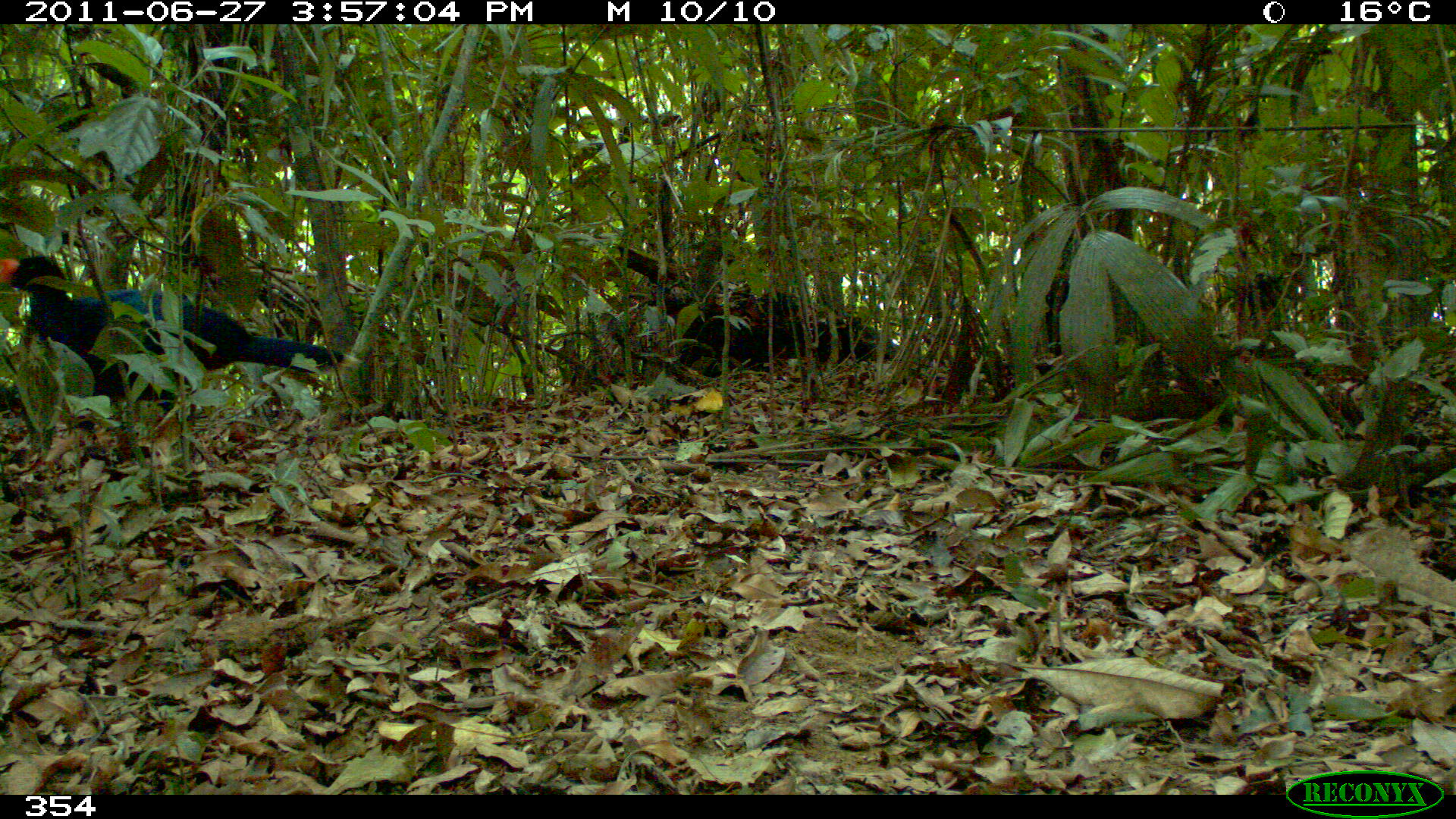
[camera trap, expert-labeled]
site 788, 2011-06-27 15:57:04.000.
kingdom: Animalia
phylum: Chordata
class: Aves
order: Galliformes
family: Cracidae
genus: Mitu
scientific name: Mitu tuberosum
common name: razor-billed curassow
Mitu tuberosum (razor-billed curassow).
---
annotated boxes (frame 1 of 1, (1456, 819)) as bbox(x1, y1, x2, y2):
mitu tuberosum: bbox(2, 257, 342, 433)